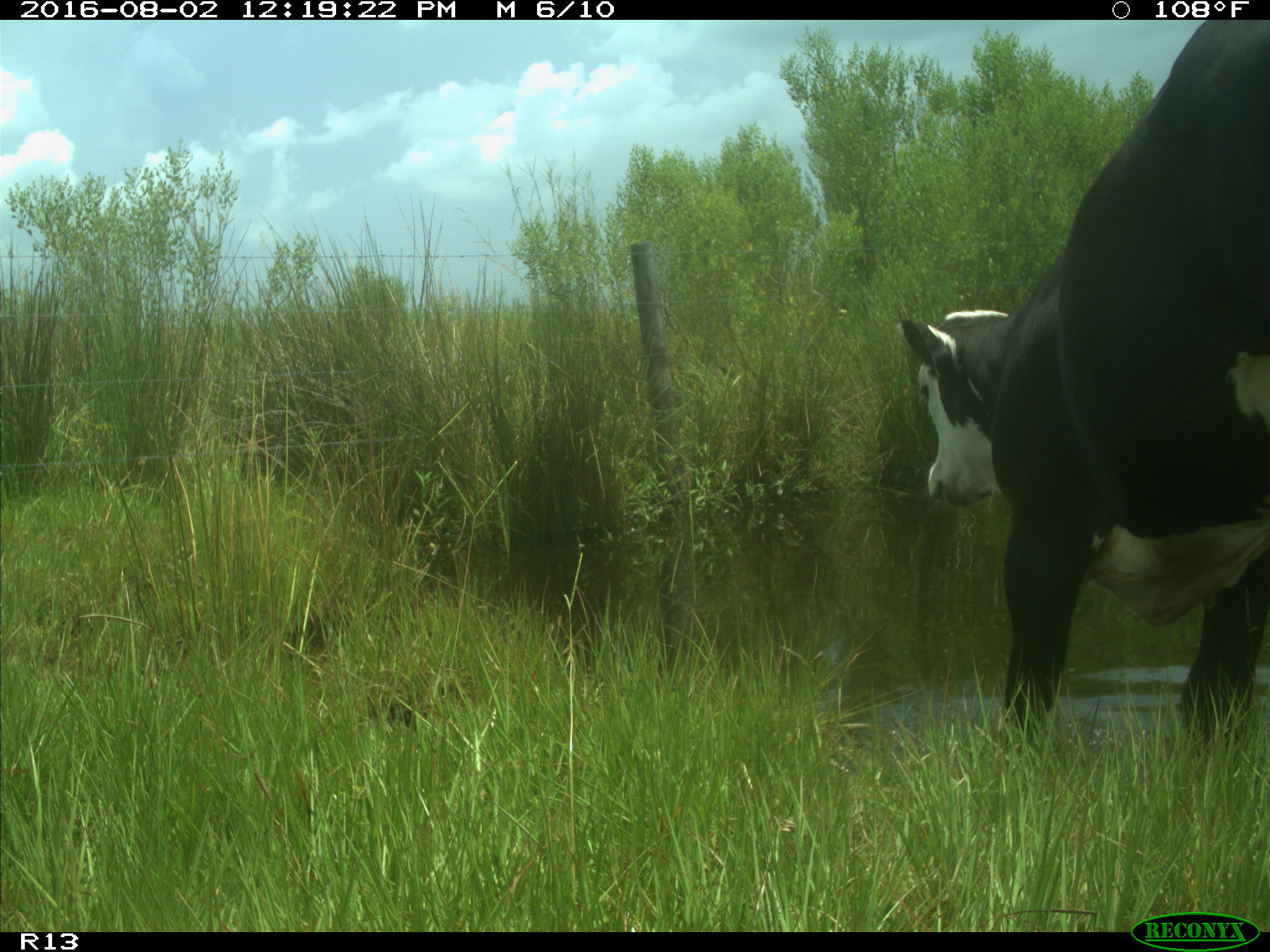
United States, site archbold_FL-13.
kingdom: Animalia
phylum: Chordata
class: Mammalia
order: Artiodactyla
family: Bovidae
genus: Bos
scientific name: Bos taurus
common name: domestic cow